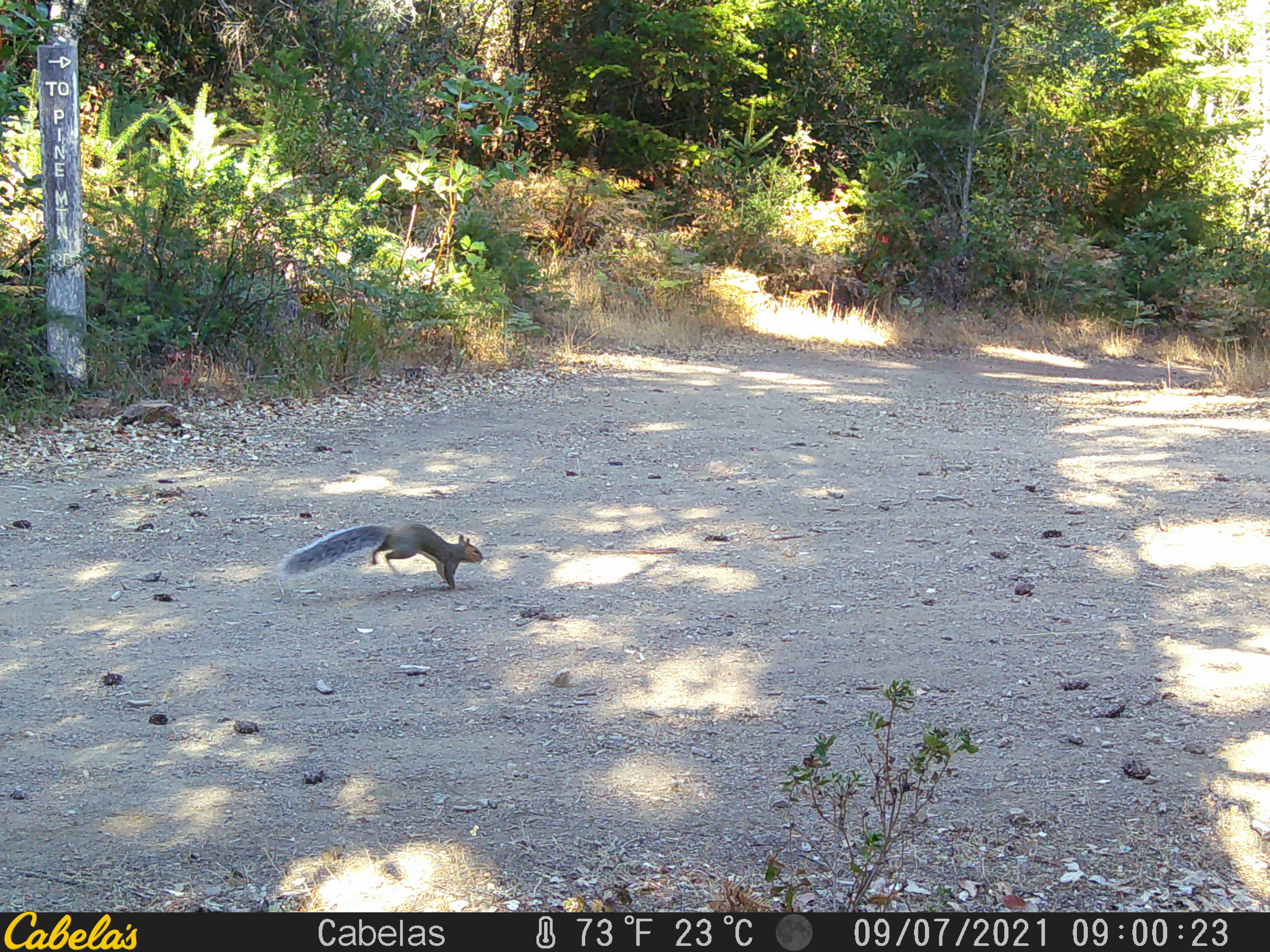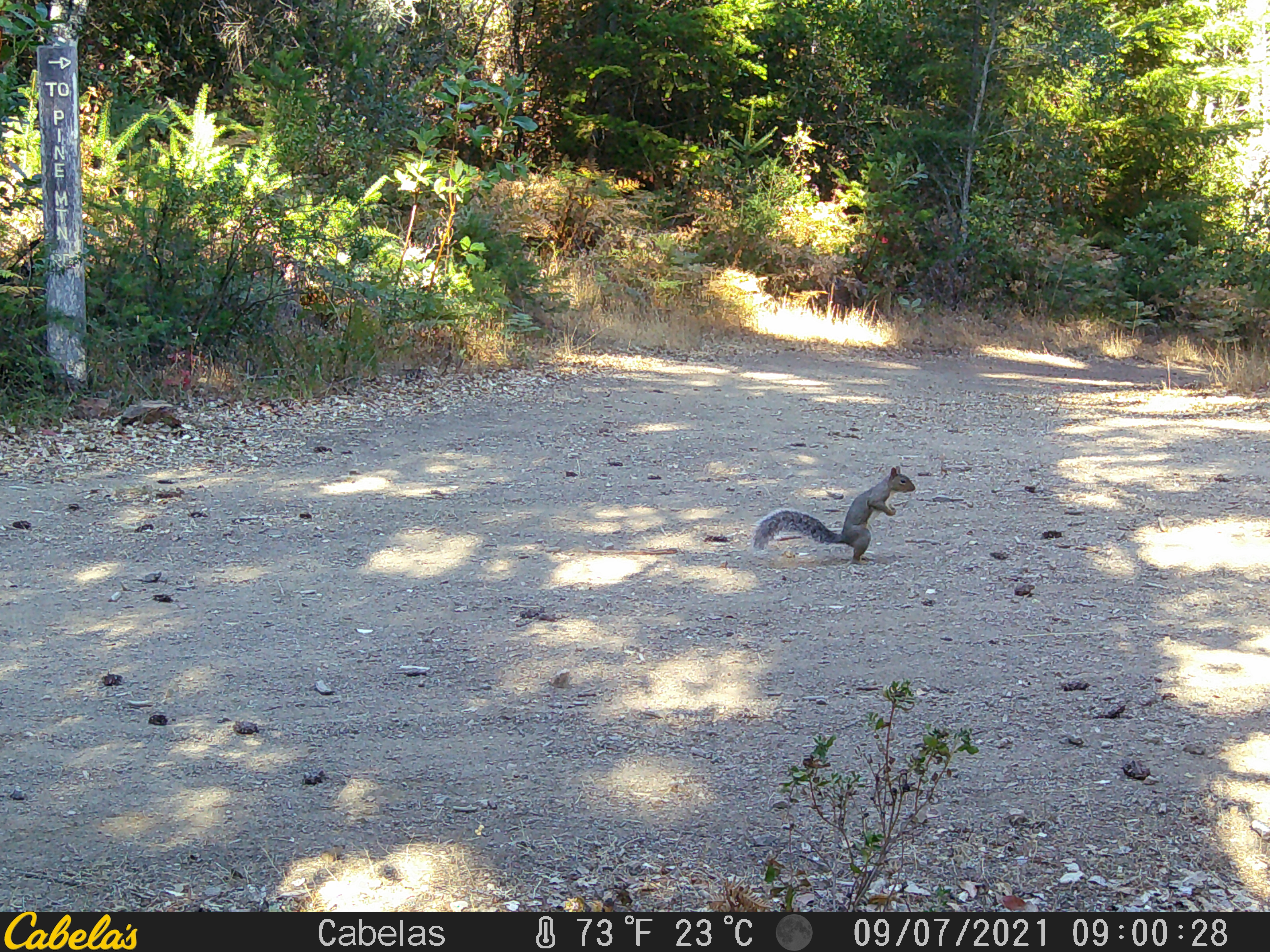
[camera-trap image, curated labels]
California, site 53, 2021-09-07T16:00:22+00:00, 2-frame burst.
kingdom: Animalia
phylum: Chordata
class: Mammalia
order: Rodentia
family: Sciuridae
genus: Sciurus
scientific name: Sciurus carolinensis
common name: eastern gray squirrel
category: eastern grey squirrel